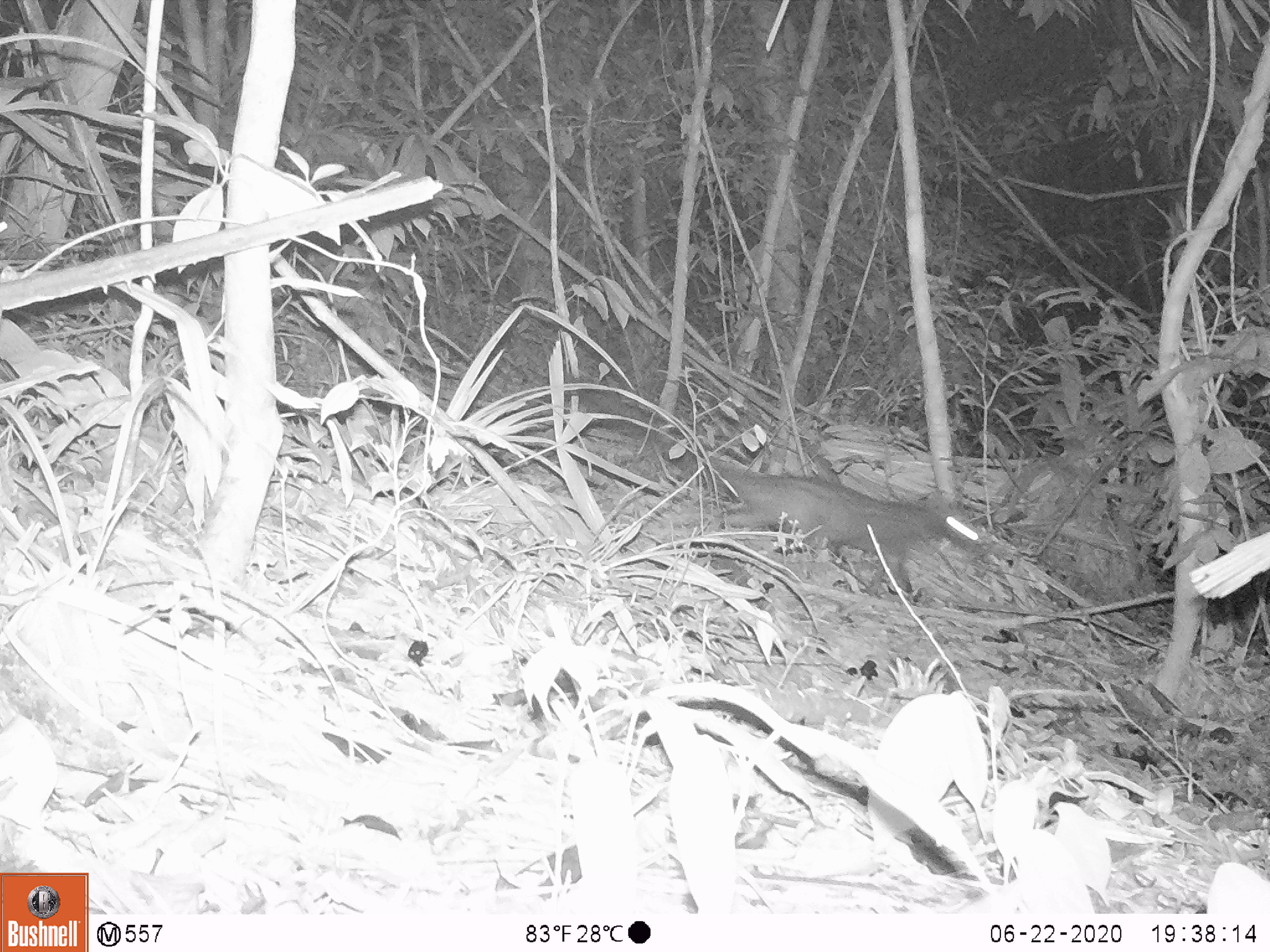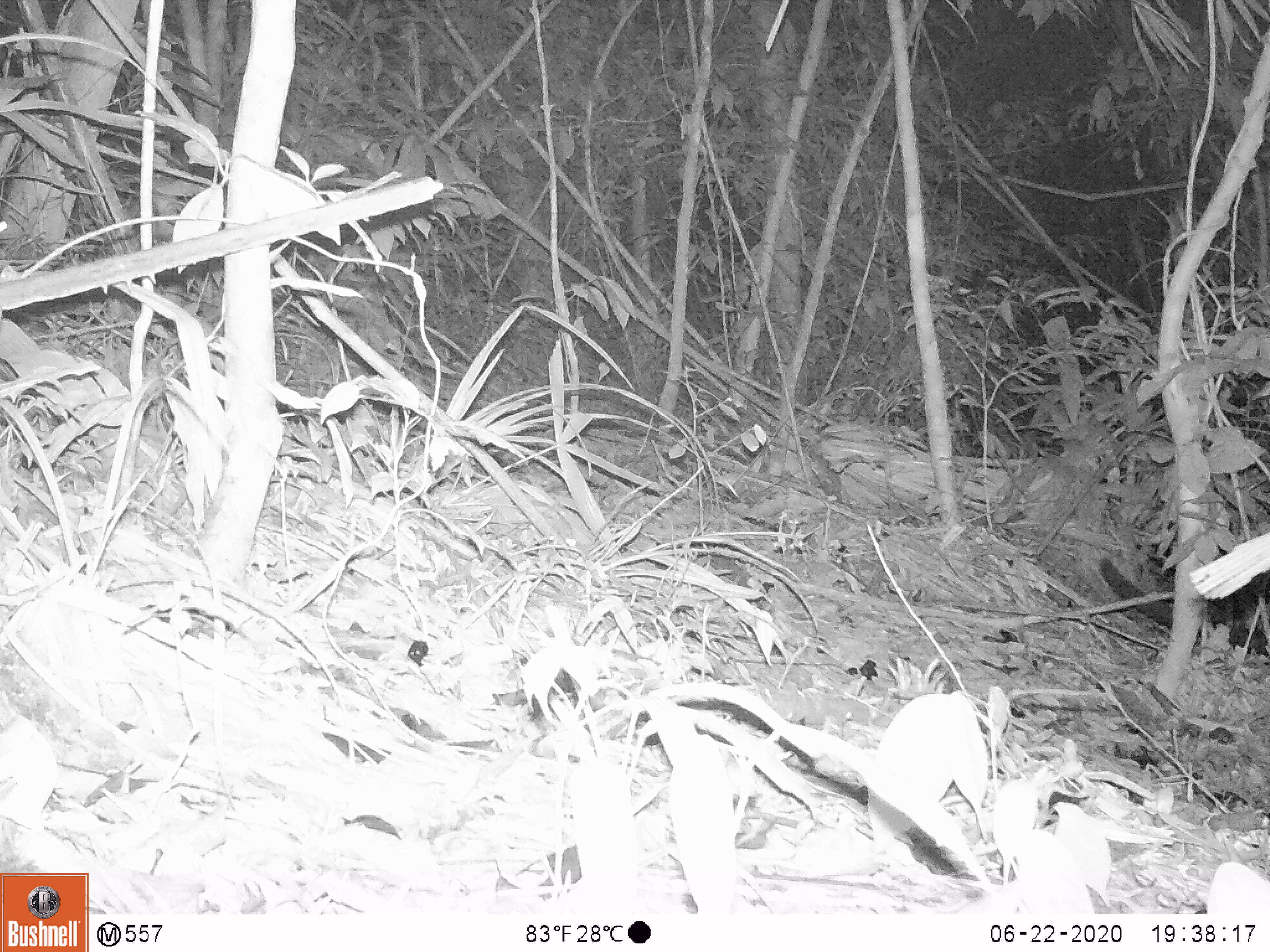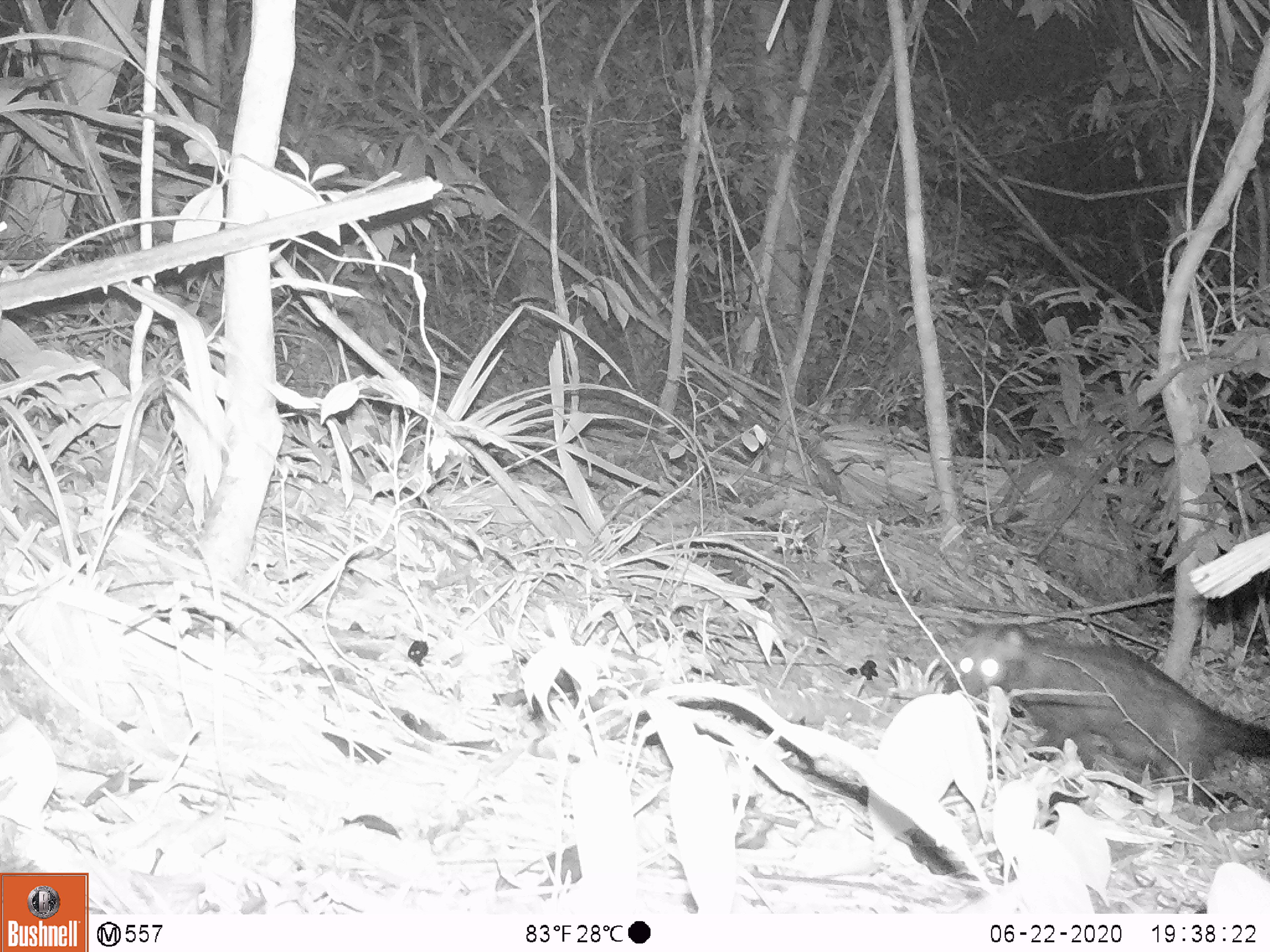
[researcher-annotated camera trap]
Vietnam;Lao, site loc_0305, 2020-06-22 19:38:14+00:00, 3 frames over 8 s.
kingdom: Animalia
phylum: Chordata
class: Mammalia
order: Carnivora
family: Viverridae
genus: Paradoxurus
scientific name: Paradoxurus hermaphroditus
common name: common palm civet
Common palm civet (Paradoxurus hermaphroditus). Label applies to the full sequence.